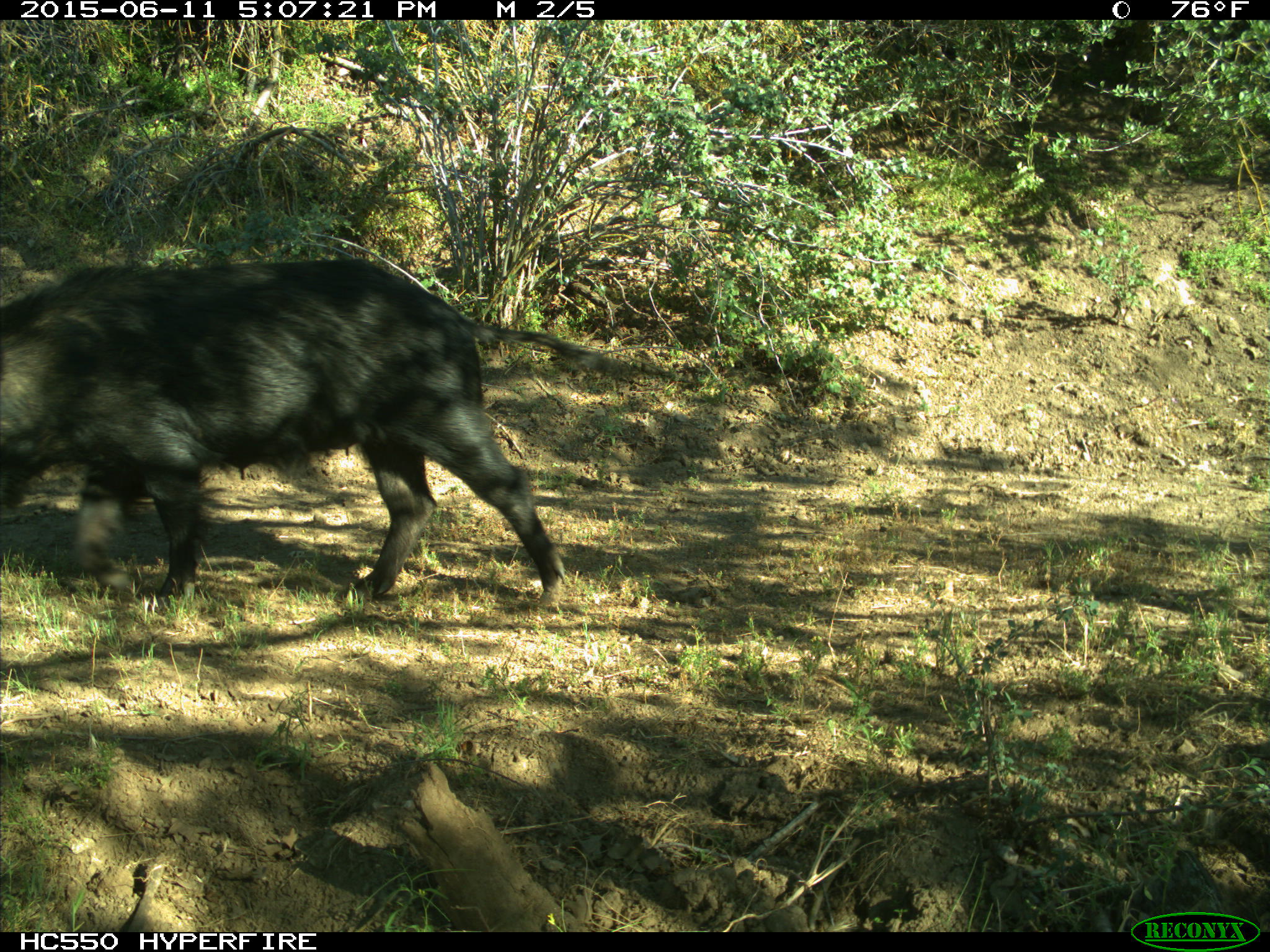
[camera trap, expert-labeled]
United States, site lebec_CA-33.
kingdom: Animalia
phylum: Chordata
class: Mammalia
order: Artiodactyla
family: Suidae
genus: Sus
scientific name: Sus scrofa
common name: wild boar